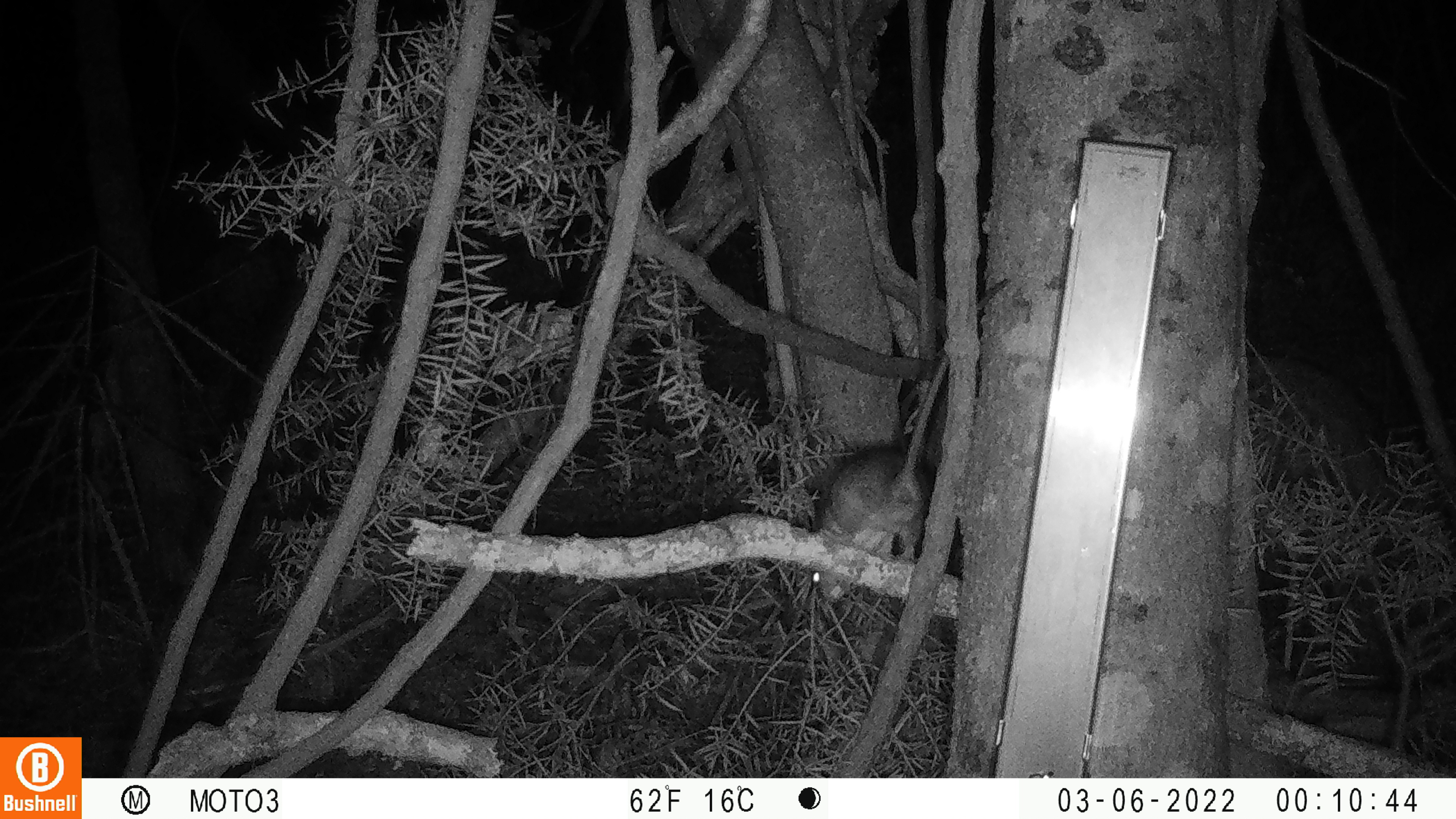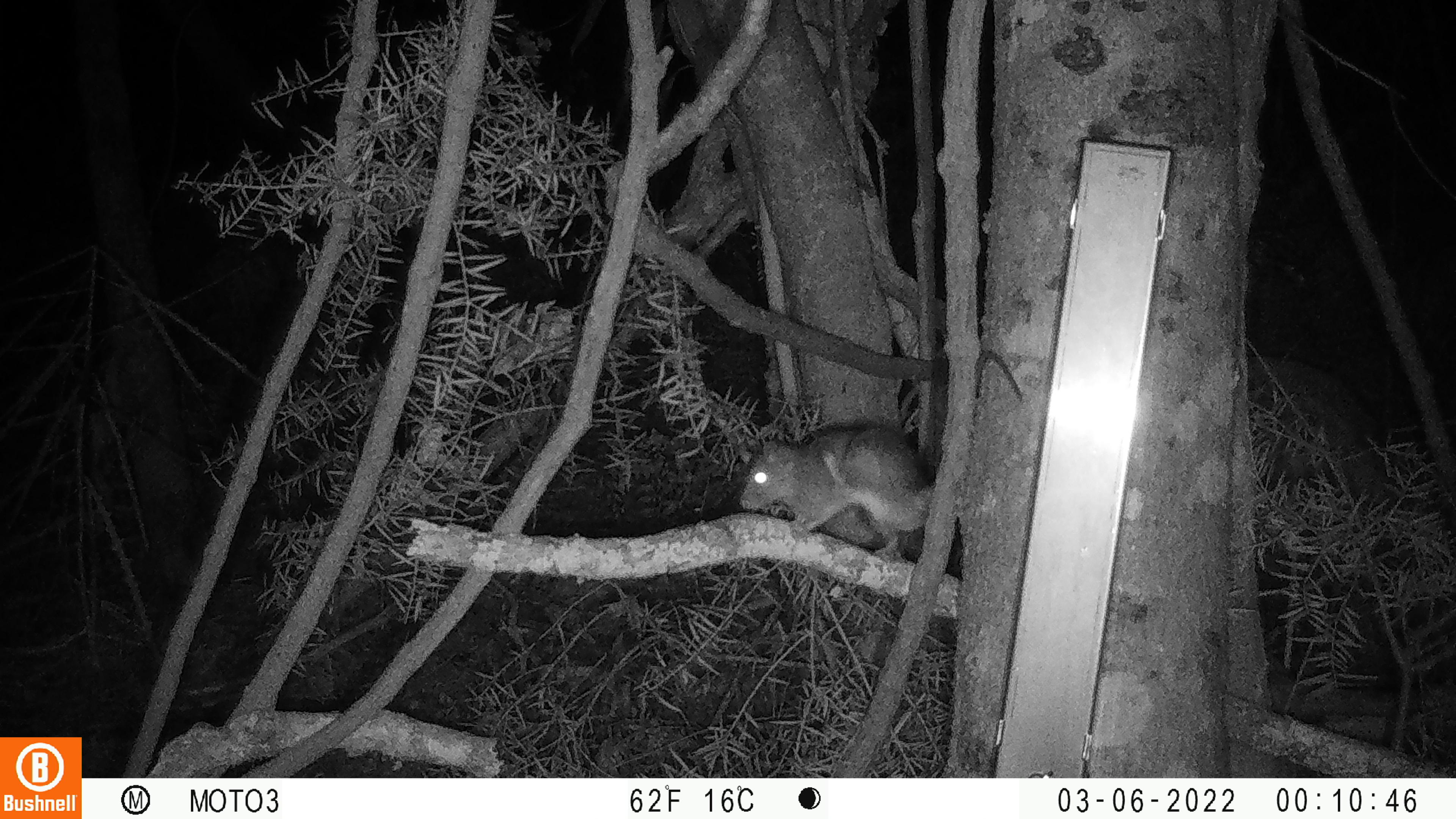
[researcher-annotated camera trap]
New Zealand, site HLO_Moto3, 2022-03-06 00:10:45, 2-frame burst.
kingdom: Animalia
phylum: Chordata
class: Mammalia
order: Rodentia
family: Muridae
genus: Rattus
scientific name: Rattus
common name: rat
Rat (Rattus).